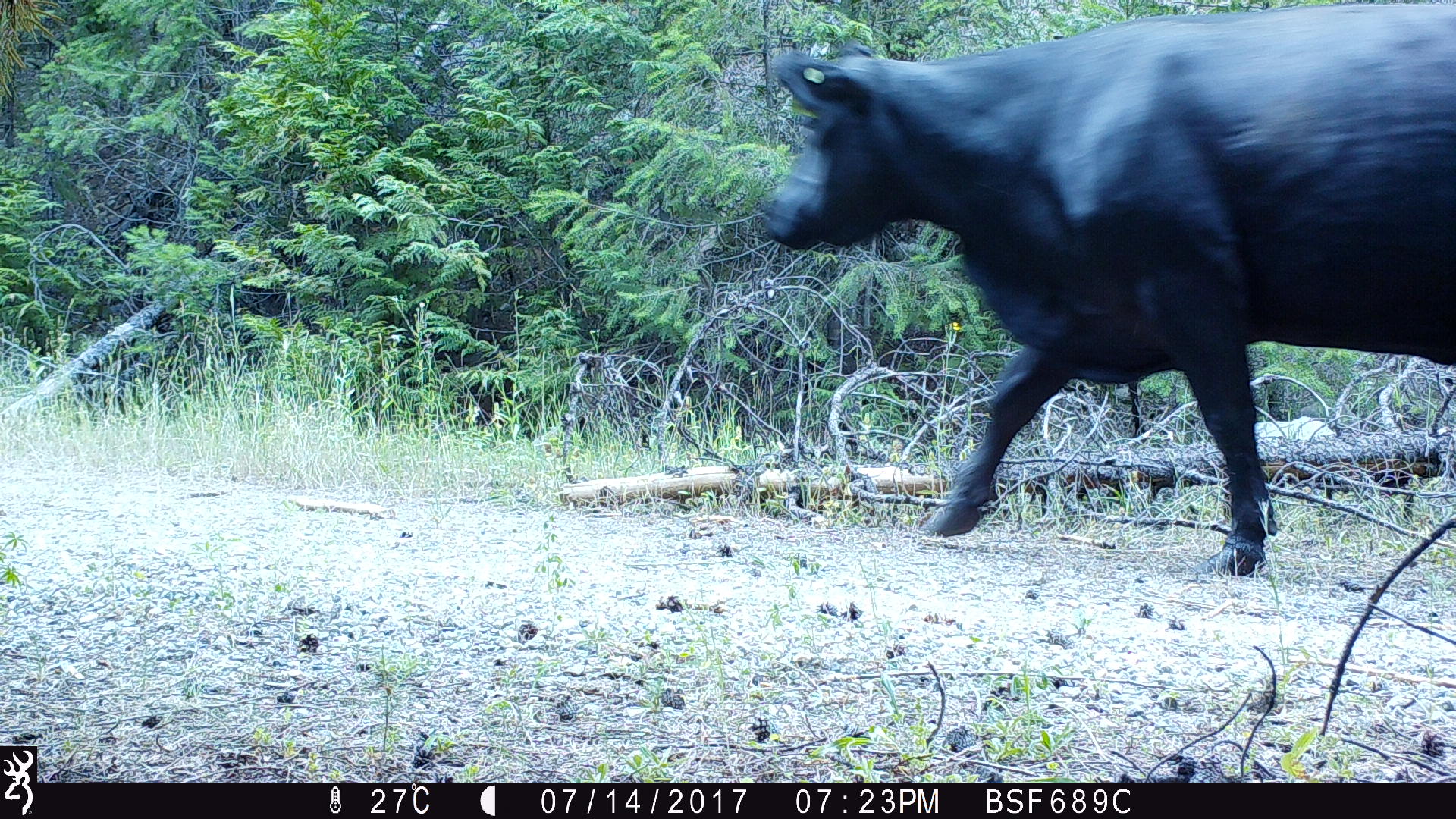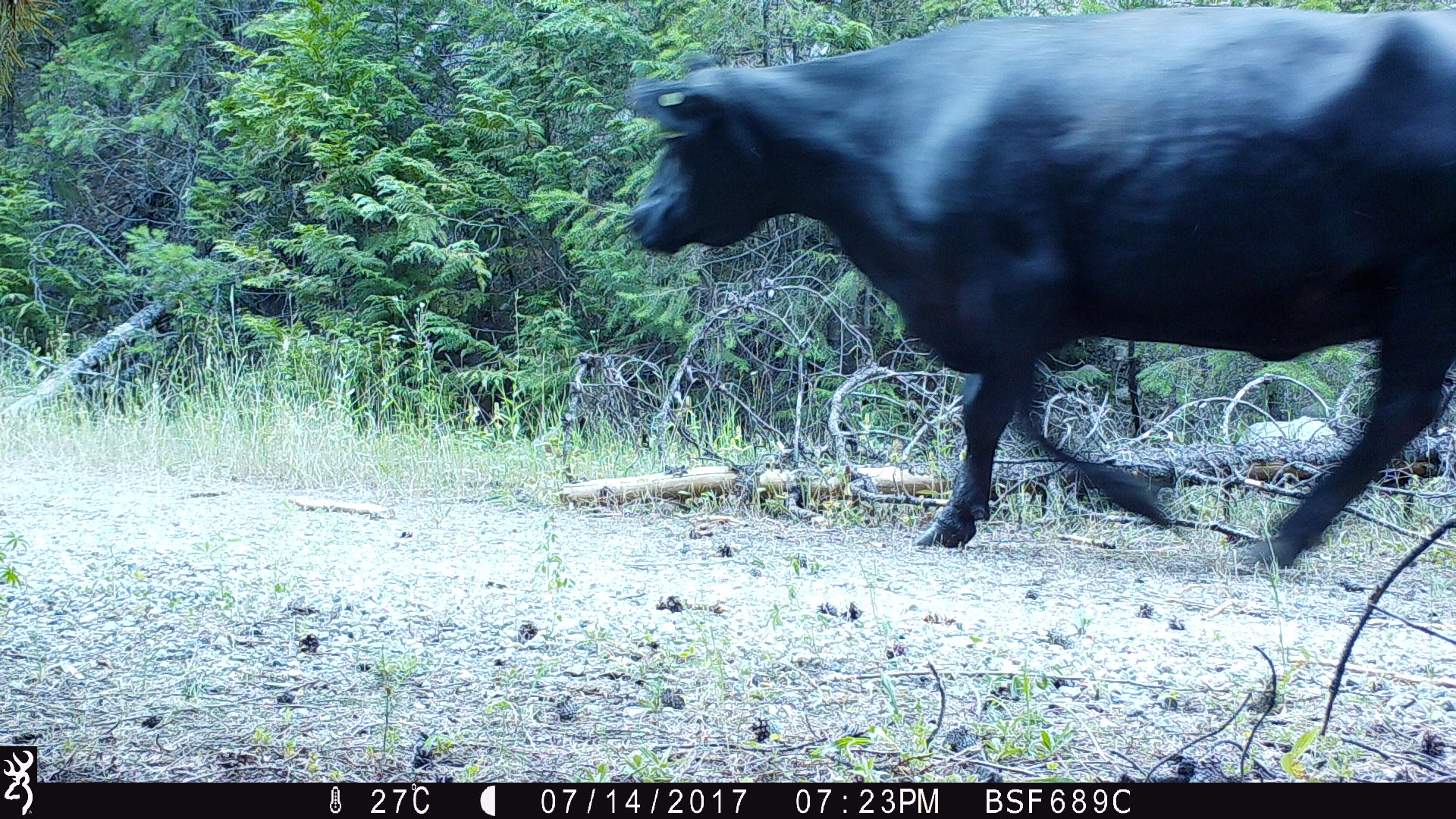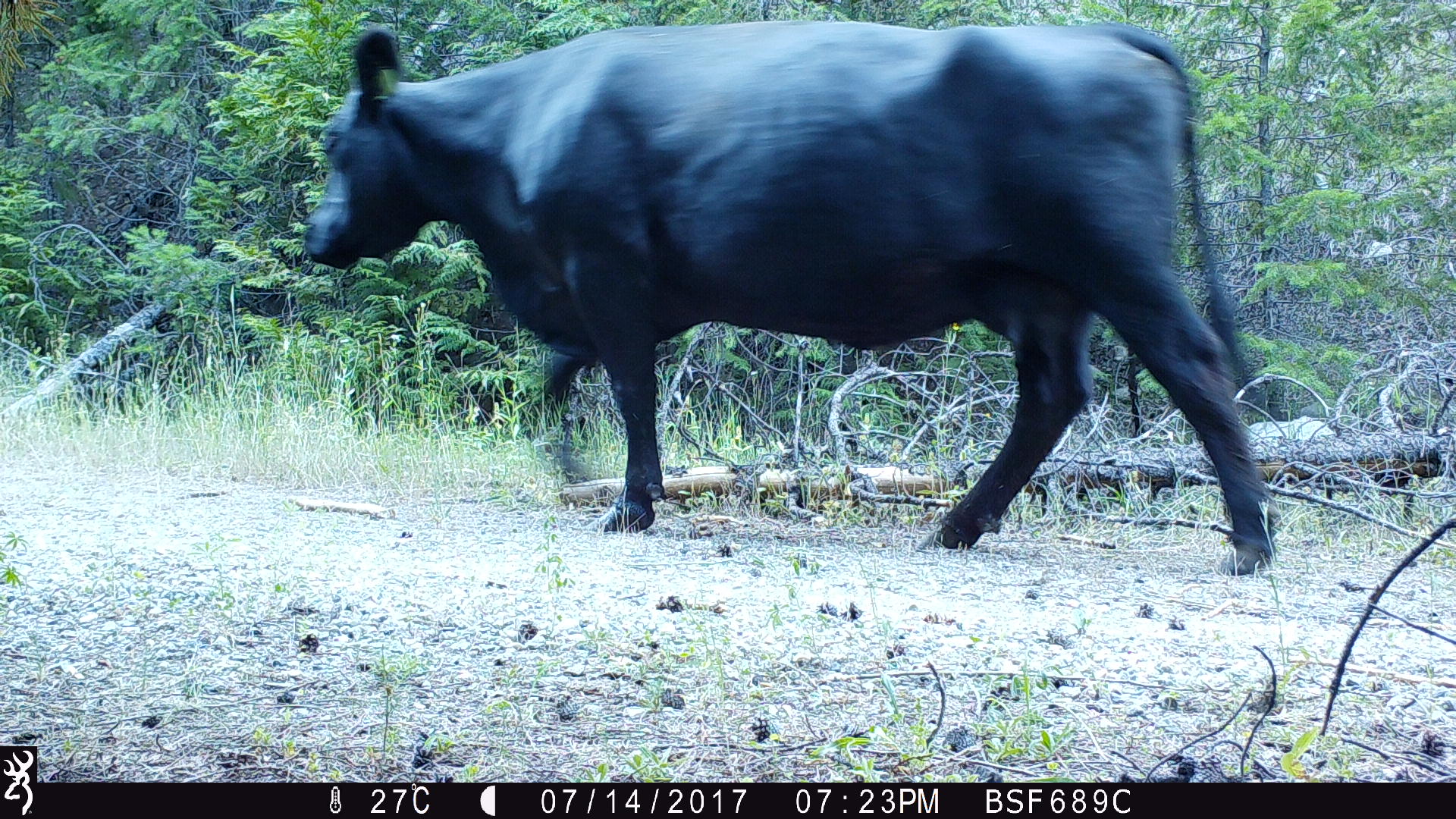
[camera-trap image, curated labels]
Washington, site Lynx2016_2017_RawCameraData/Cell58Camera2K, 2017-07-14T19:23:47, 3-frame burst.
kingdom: Animalia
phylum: Chordata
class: Mammalia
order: Artiodactyla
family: Bovidae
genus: Bos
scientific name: Bos taurus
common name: domestic cattle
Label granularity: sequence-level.